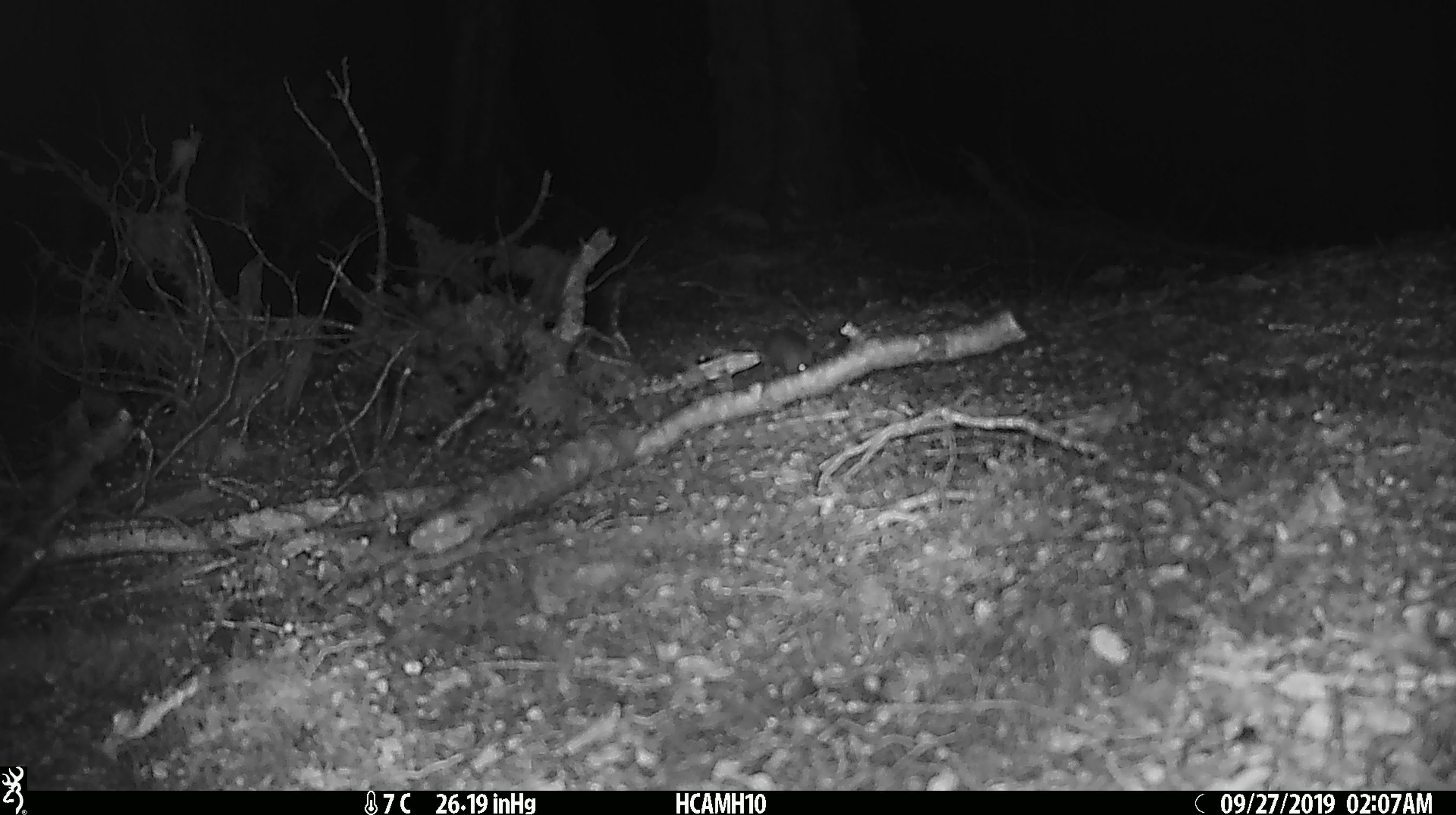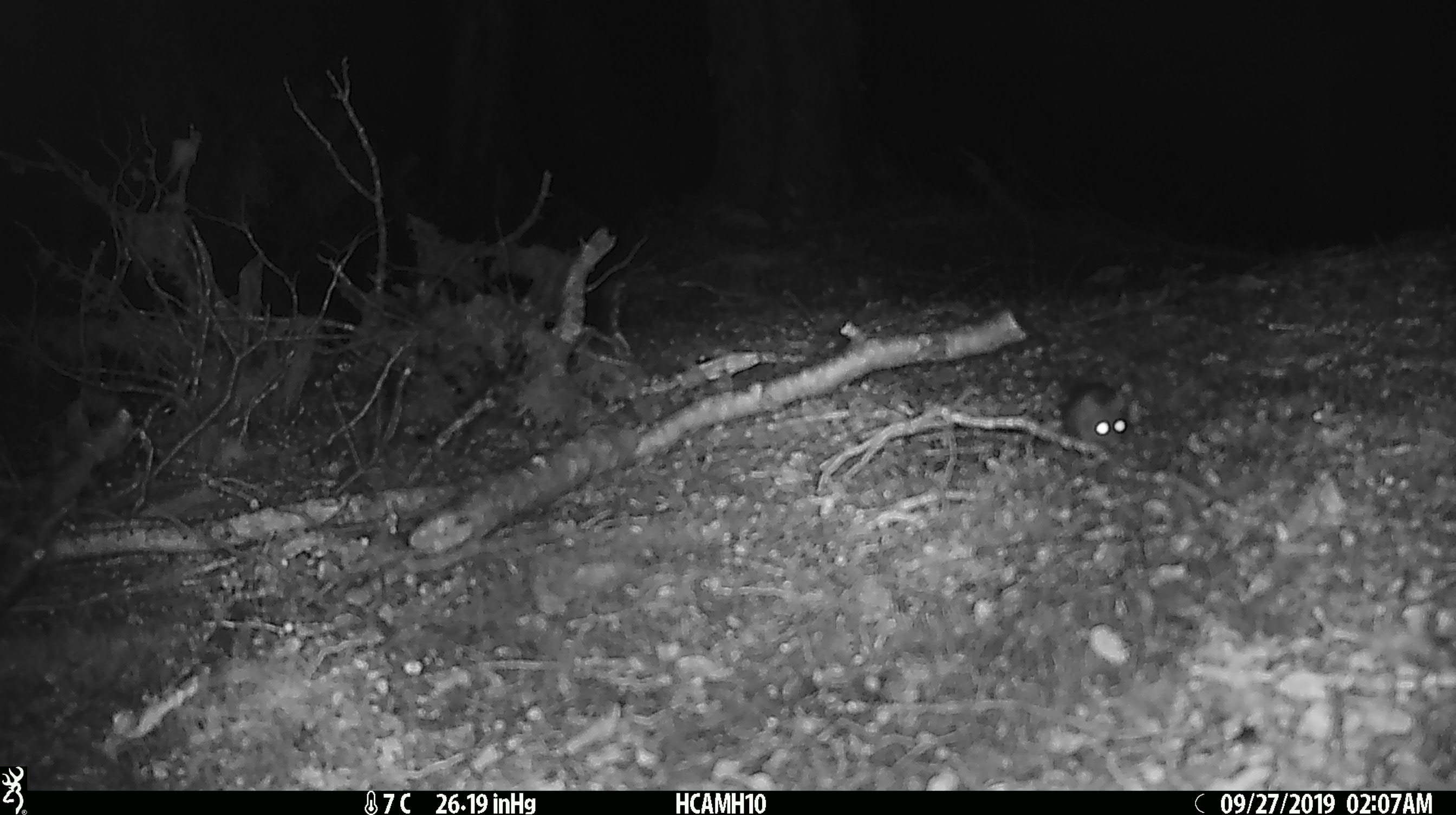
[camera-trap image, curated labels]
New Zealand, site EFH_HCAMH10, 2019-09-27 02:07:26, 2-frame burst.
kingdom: Animalia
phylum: Chordata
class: Mammalia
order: Rodentia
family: Muridae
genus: Mus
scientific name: Mus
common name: mouse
Mouse (Mus).